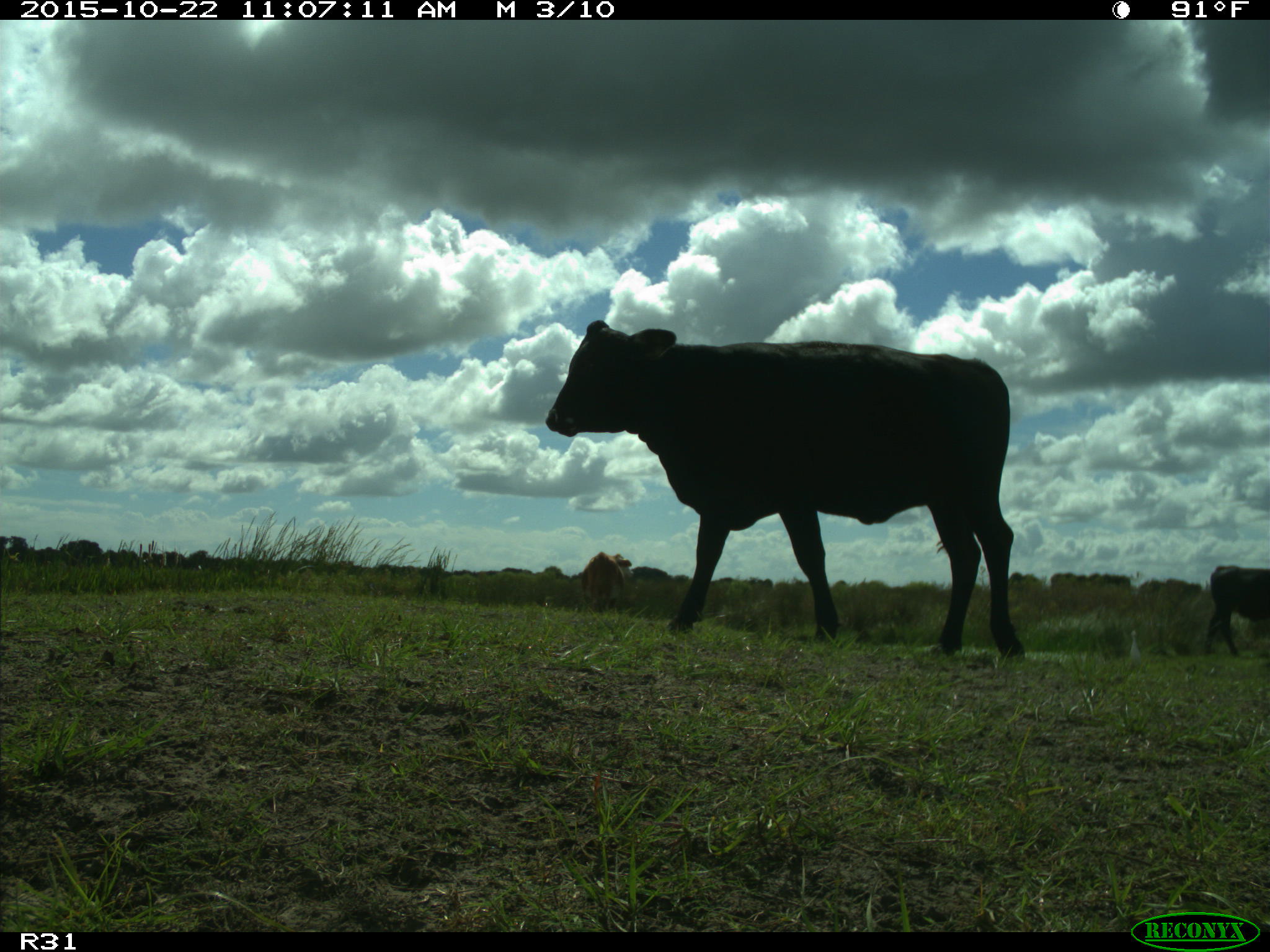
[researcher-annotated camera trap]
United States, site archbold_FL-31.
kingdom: Animalia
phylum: Chordata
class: Mammalia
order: Artiodactyla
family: Bovidae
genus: Bos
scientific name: Bos taurus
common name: domestic cow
Bos taurus (domestic cow).